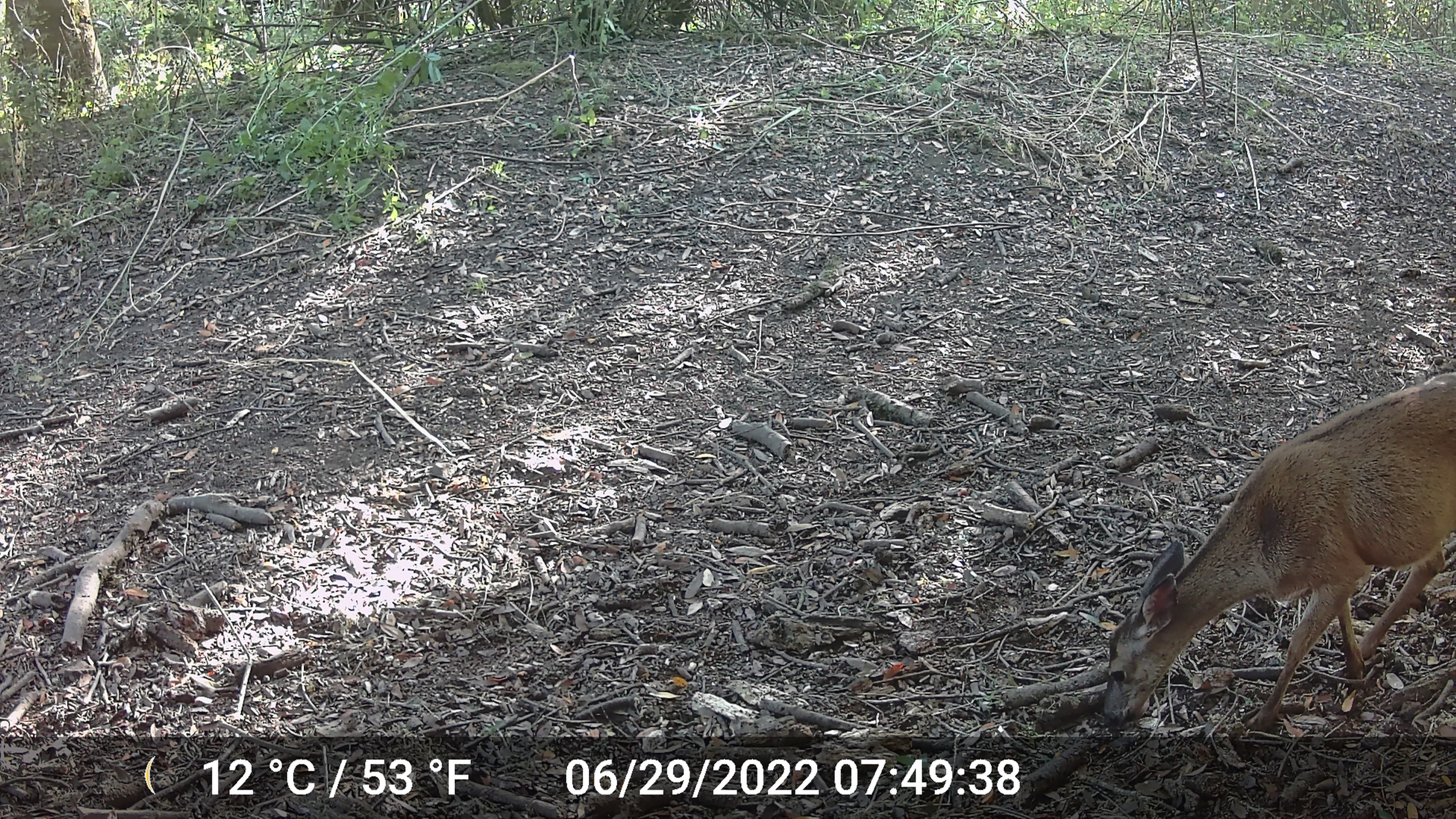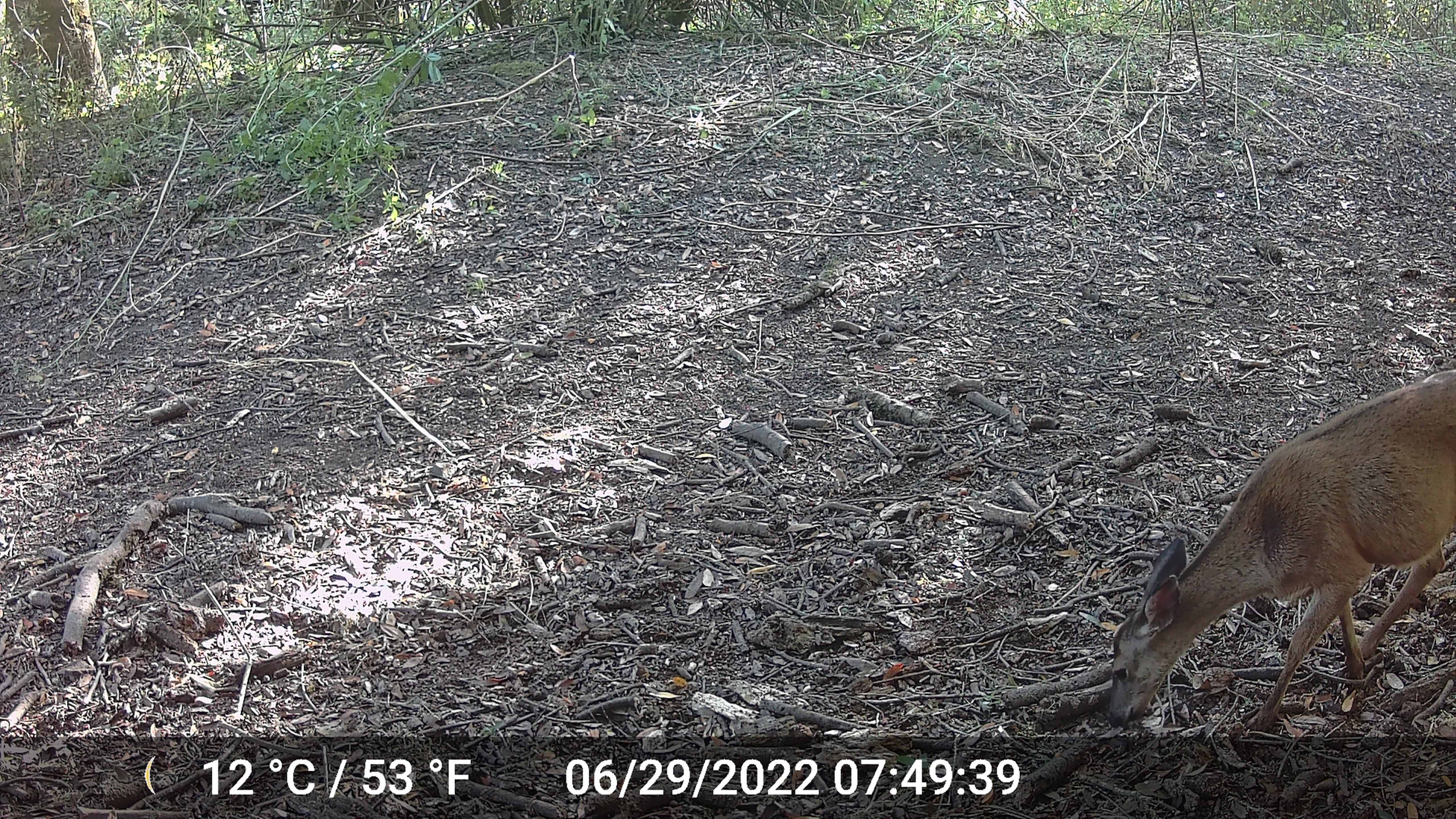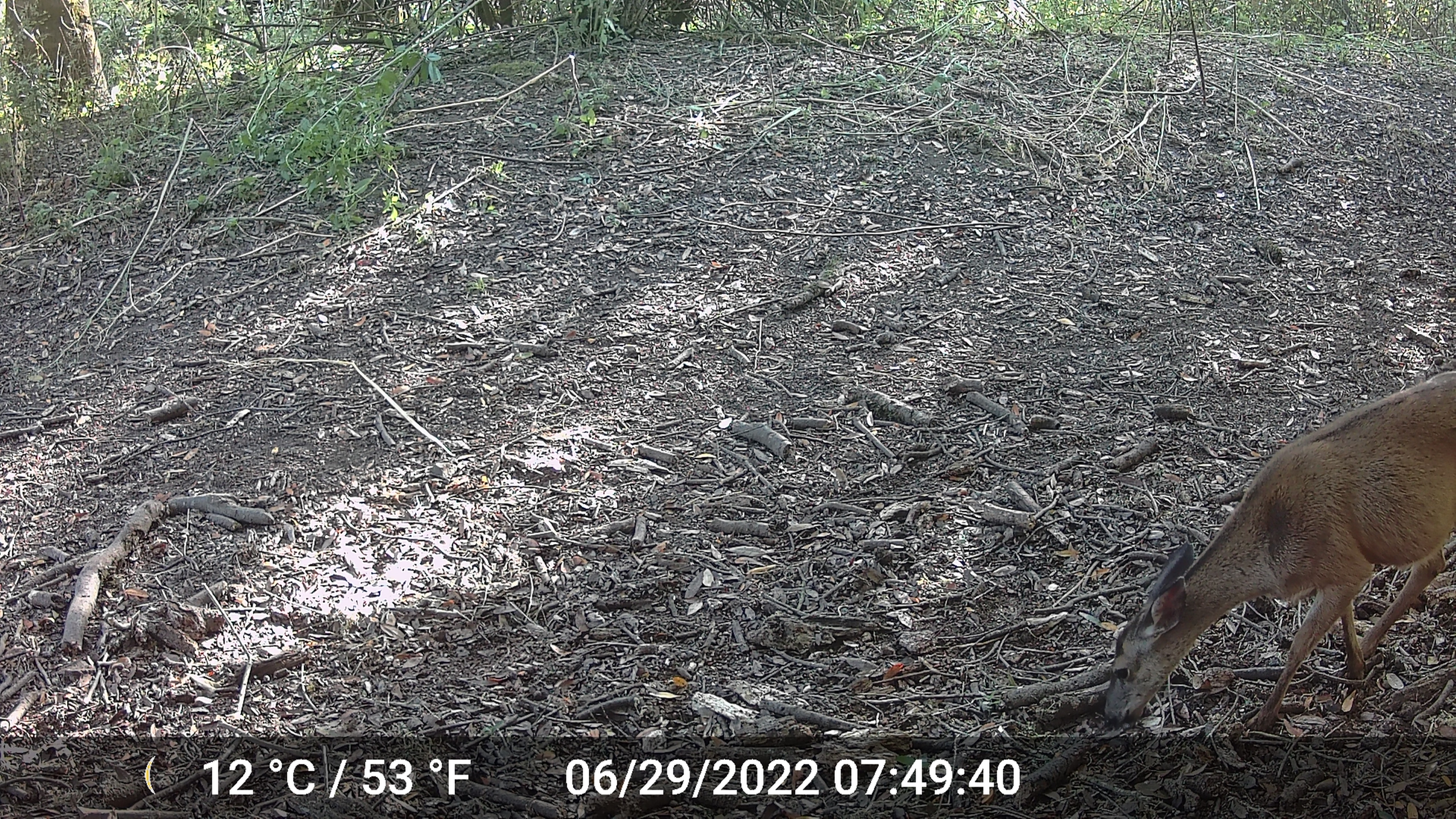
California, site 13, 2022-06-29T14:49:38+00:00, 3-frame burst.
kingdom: Animalia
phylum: Chordata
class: Mammalia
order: Artiodactyla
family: Cervidae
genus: Odocoileus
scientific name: Odocoileus hemionus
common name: mule deer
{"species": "mule deer (Odocoileus hemionus)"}